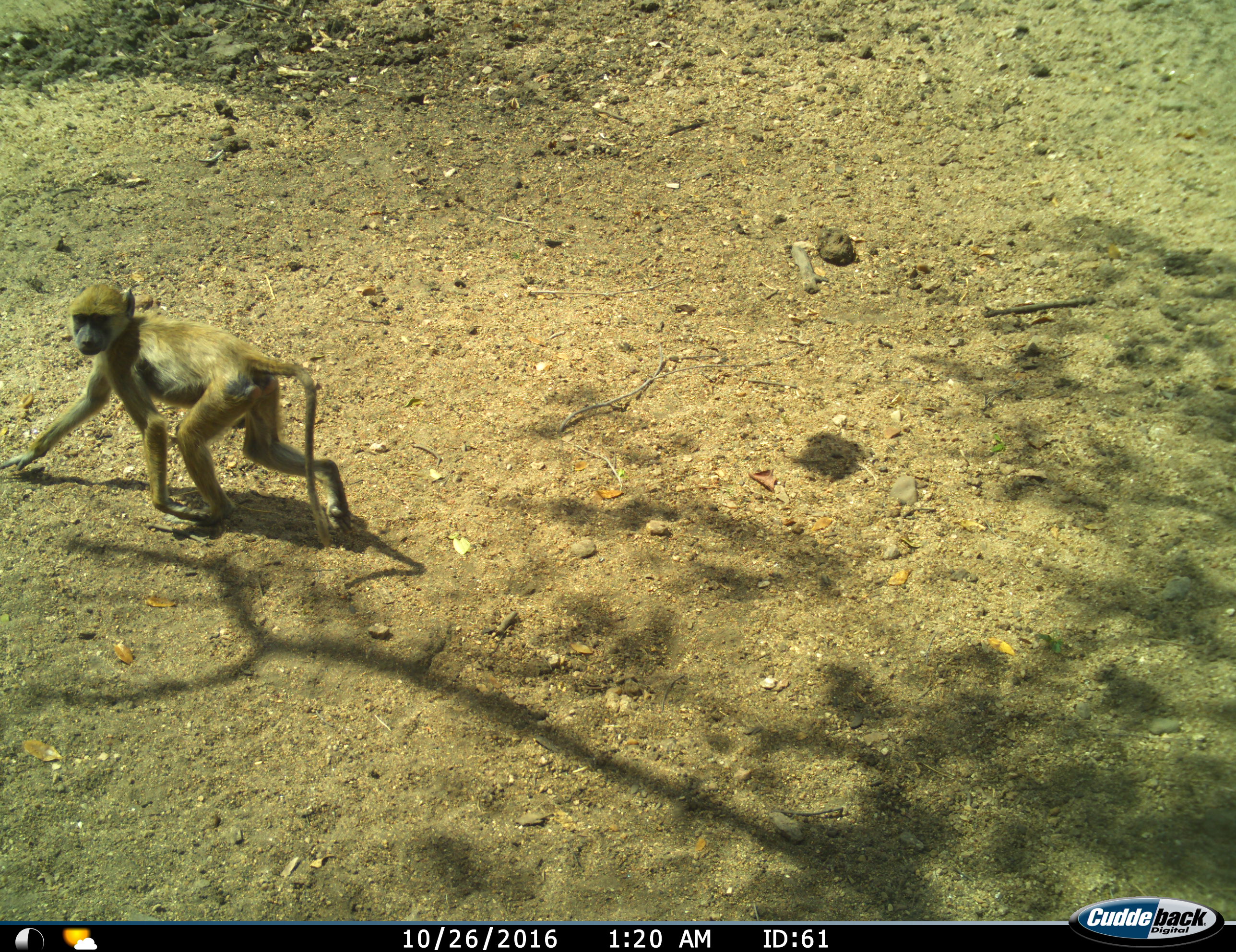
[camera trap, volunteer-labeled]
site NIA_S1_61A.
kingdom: Animalia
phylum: Chordata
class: Mammalia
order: Primates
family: Cercopithecidae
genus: Papio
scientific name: Papio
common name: baboon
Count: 1.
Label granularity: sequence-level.